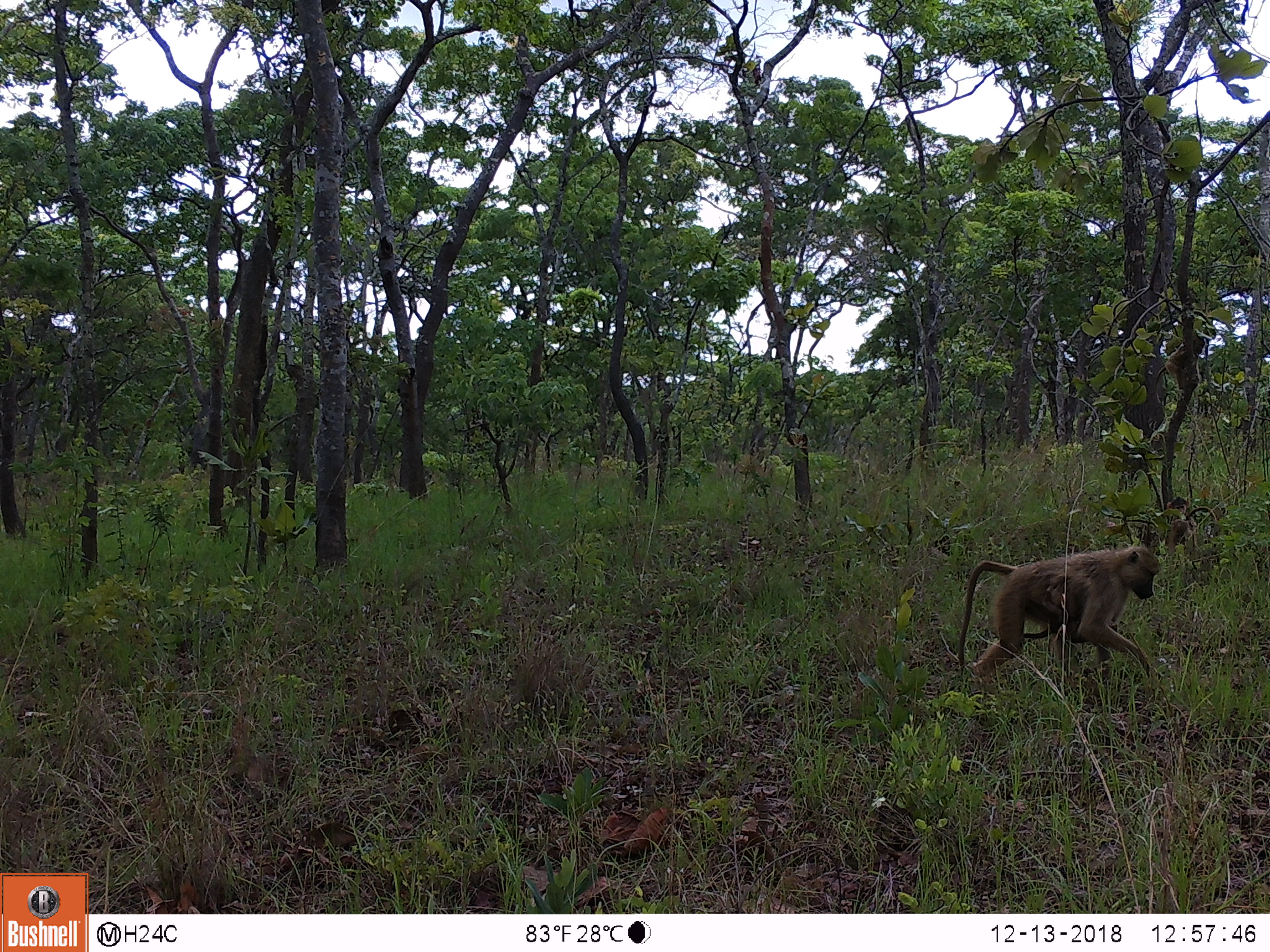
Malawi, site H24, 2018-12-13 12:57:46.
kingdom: Animalia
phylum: Chordata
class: Mammalia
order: Primates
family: Cercopithecidae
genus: Papio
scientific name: Papio cynocephalus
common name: yellow baboon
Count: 2.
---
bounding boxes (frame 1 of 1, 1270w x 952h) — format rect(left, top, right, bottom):
yellow baboon: rect(953, 543, 1165, 681); rect(1158, 486, 1222, 548)